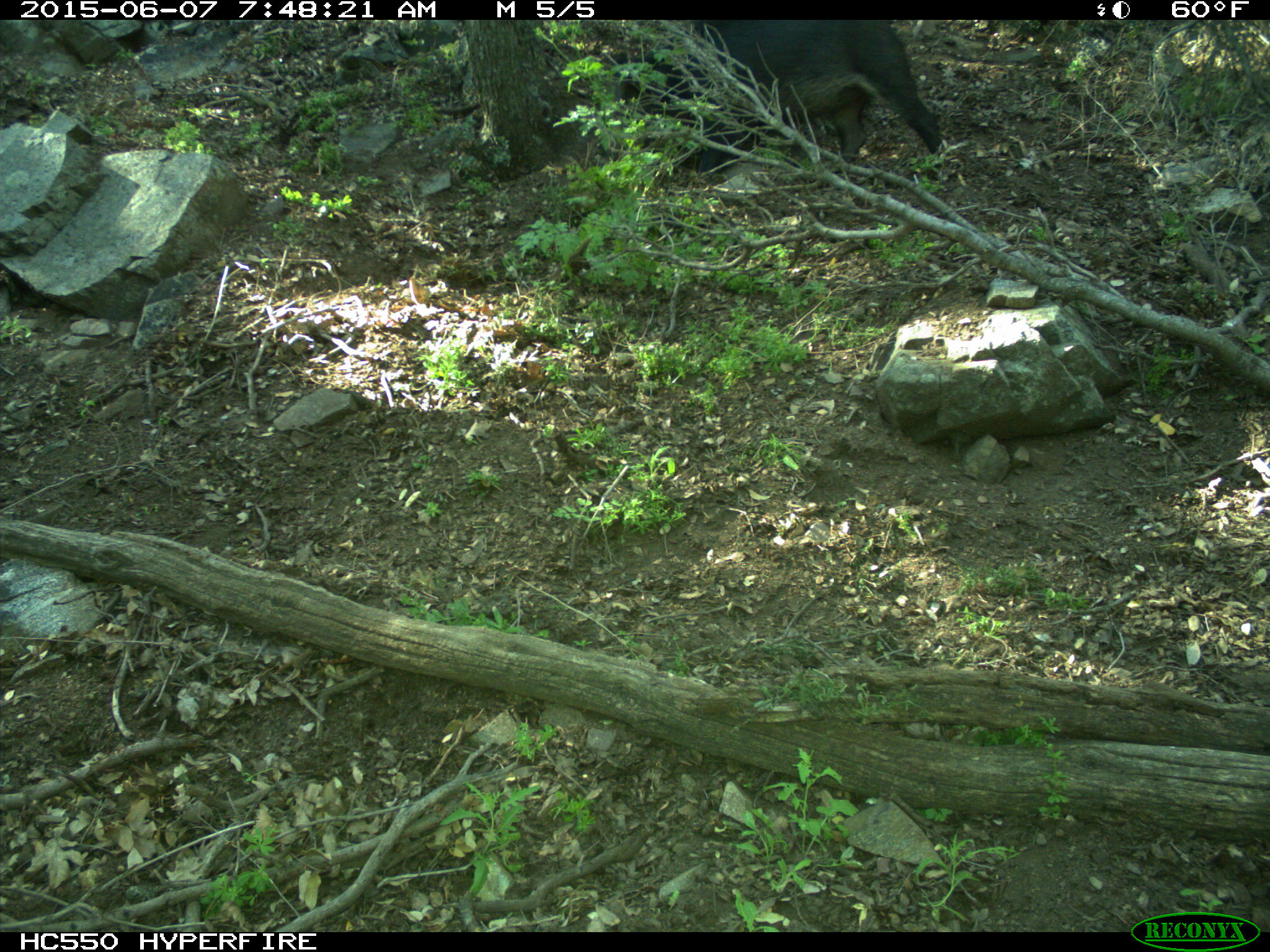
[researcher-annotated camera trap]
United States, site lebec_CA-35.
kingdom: Animalia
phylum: Chordata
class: Mammalia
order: Artiodactyla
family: Suidae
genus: Sus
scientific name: Sus scrofa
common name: wild boar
Sus scrofa (wild boar).